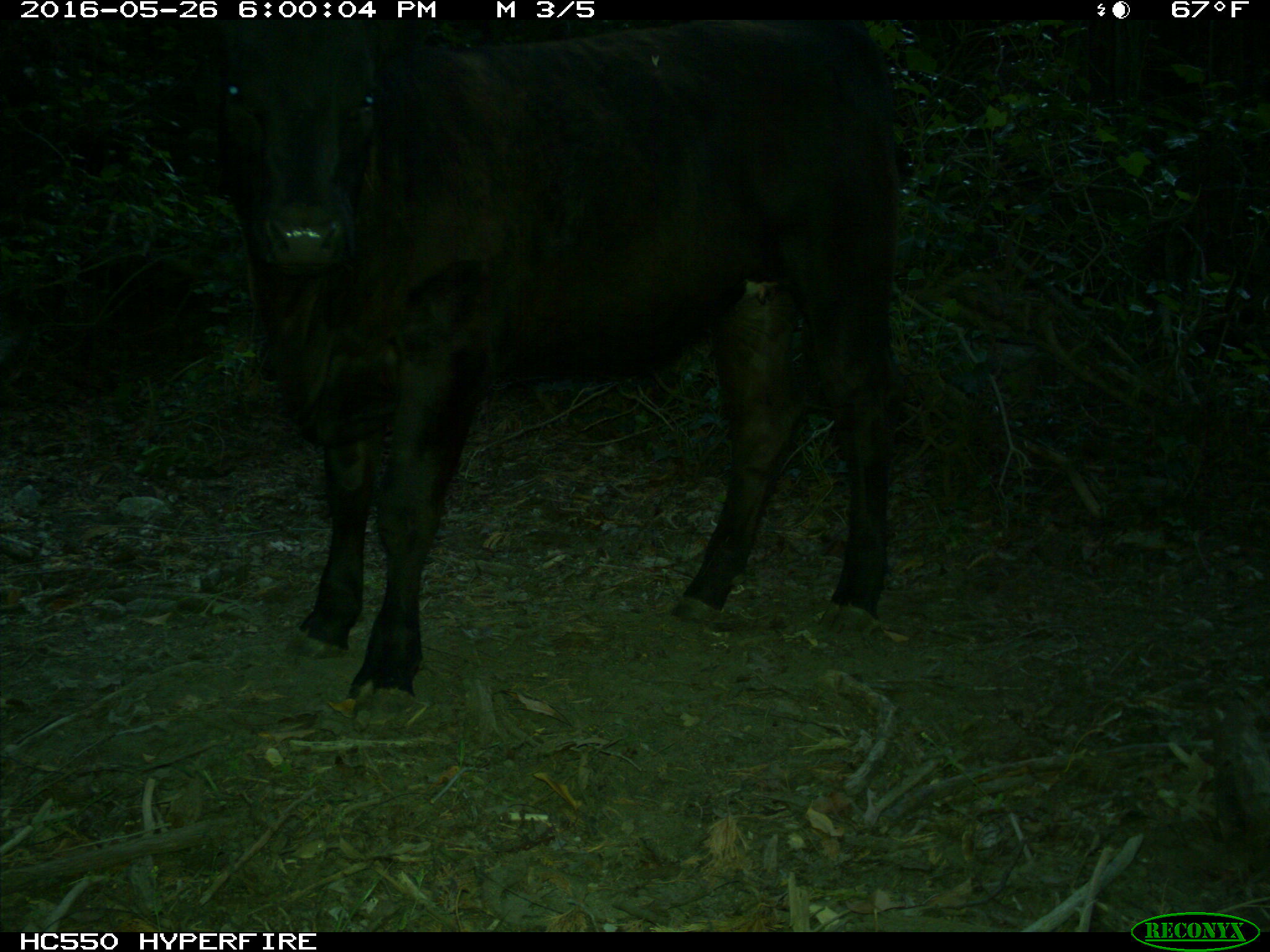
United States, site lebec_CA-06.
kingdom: Animalia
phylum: Chordata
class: Mammalia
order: Artiodactyla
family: Bovidae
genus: Bos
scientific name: Bos taurus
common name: domestic cow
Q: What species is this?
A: Bos taurus (domestic cow).